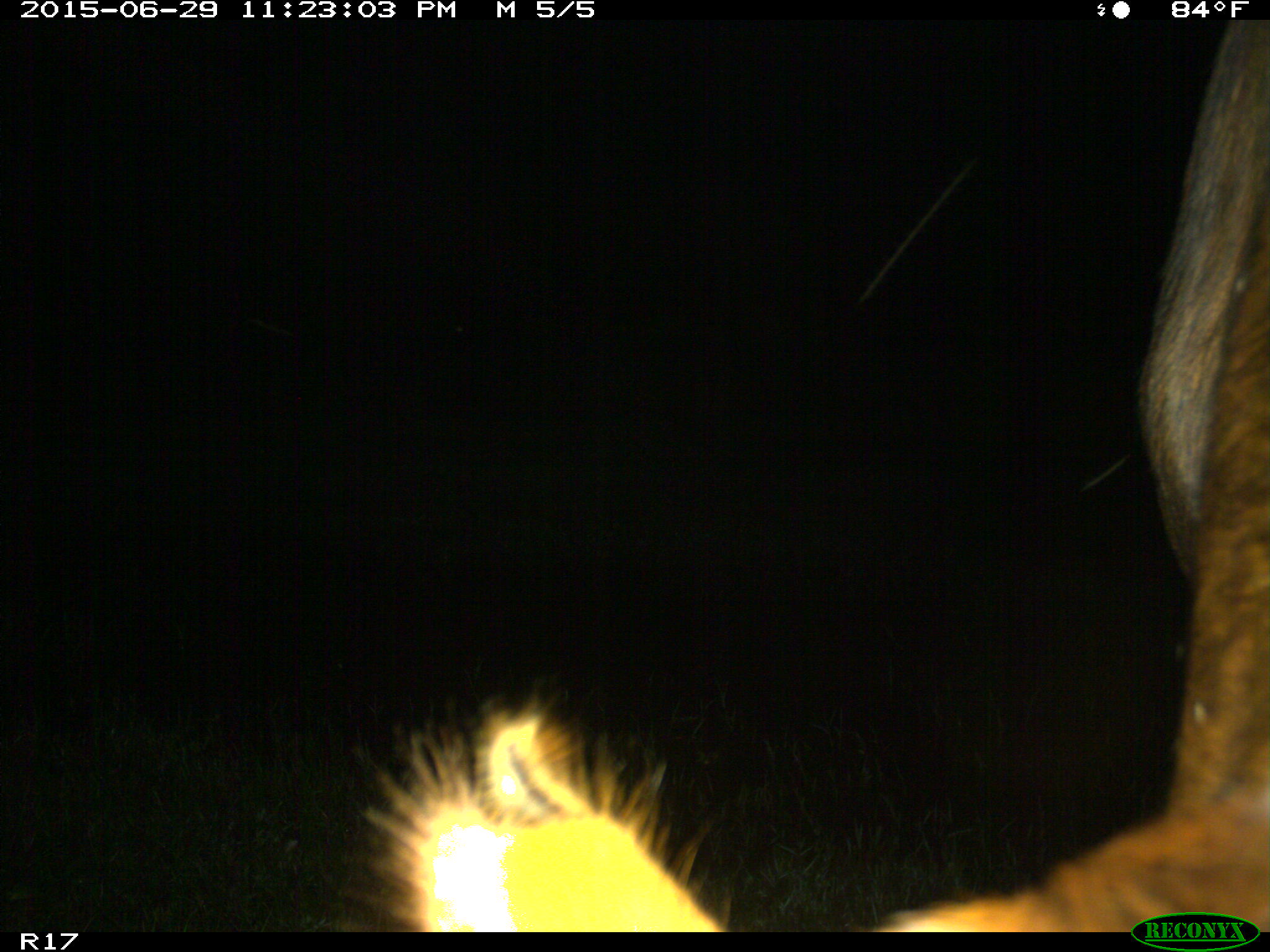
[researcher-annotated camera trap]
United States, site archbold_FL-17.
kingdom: Animalia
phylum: Chordata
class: Mammalia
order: Artiodactyla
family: Bovidae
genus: Bos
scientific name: Bos taurus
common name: domestic cow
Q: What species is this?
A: Bos taurus (domestic cow).